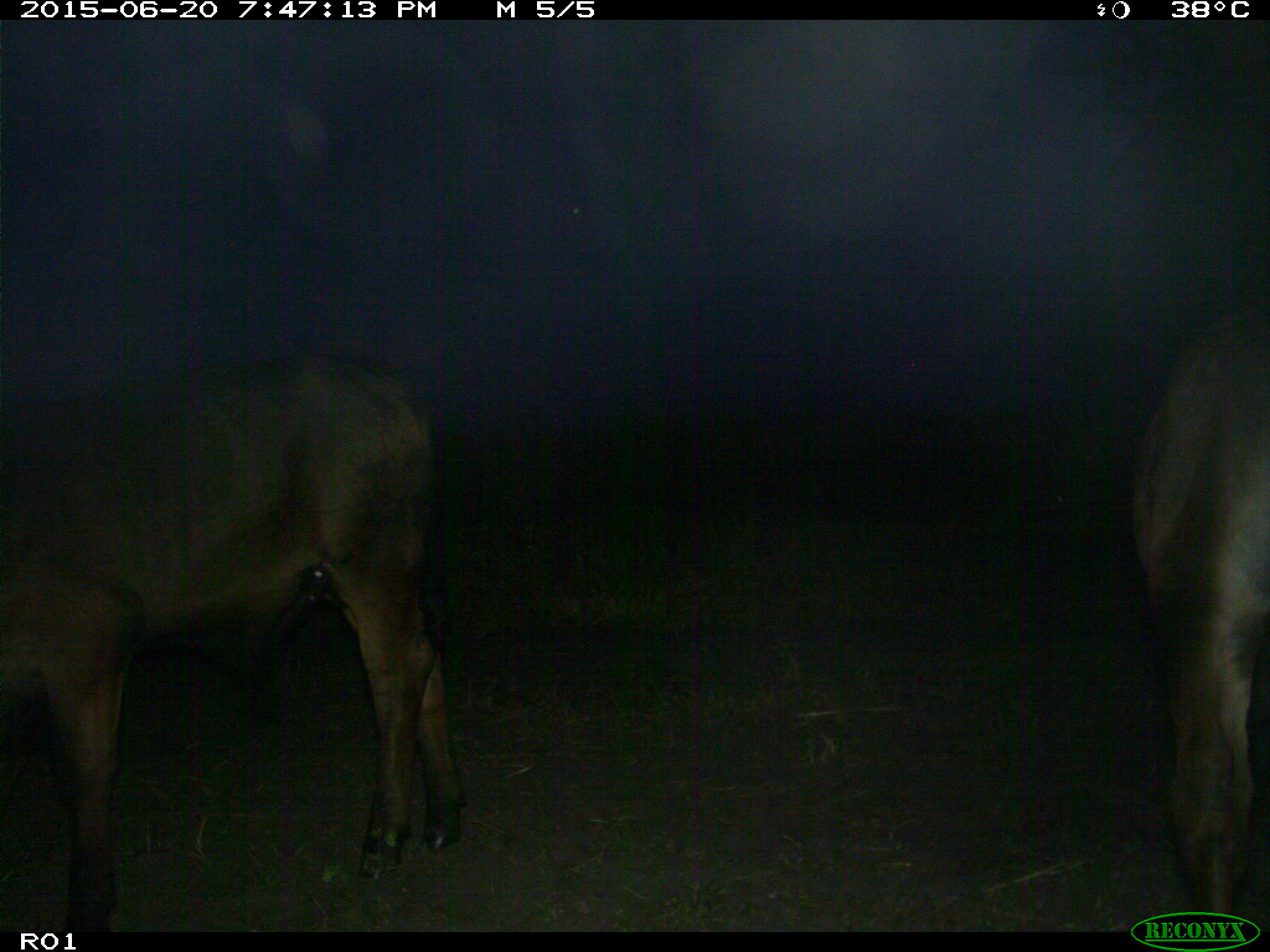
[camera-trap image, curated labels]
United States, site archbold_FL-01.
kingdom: Animalia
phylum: Chordata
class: Mammalia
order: Artiodactyla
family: Bovidae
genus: Bos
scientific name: Bos taurus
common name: domestic cow